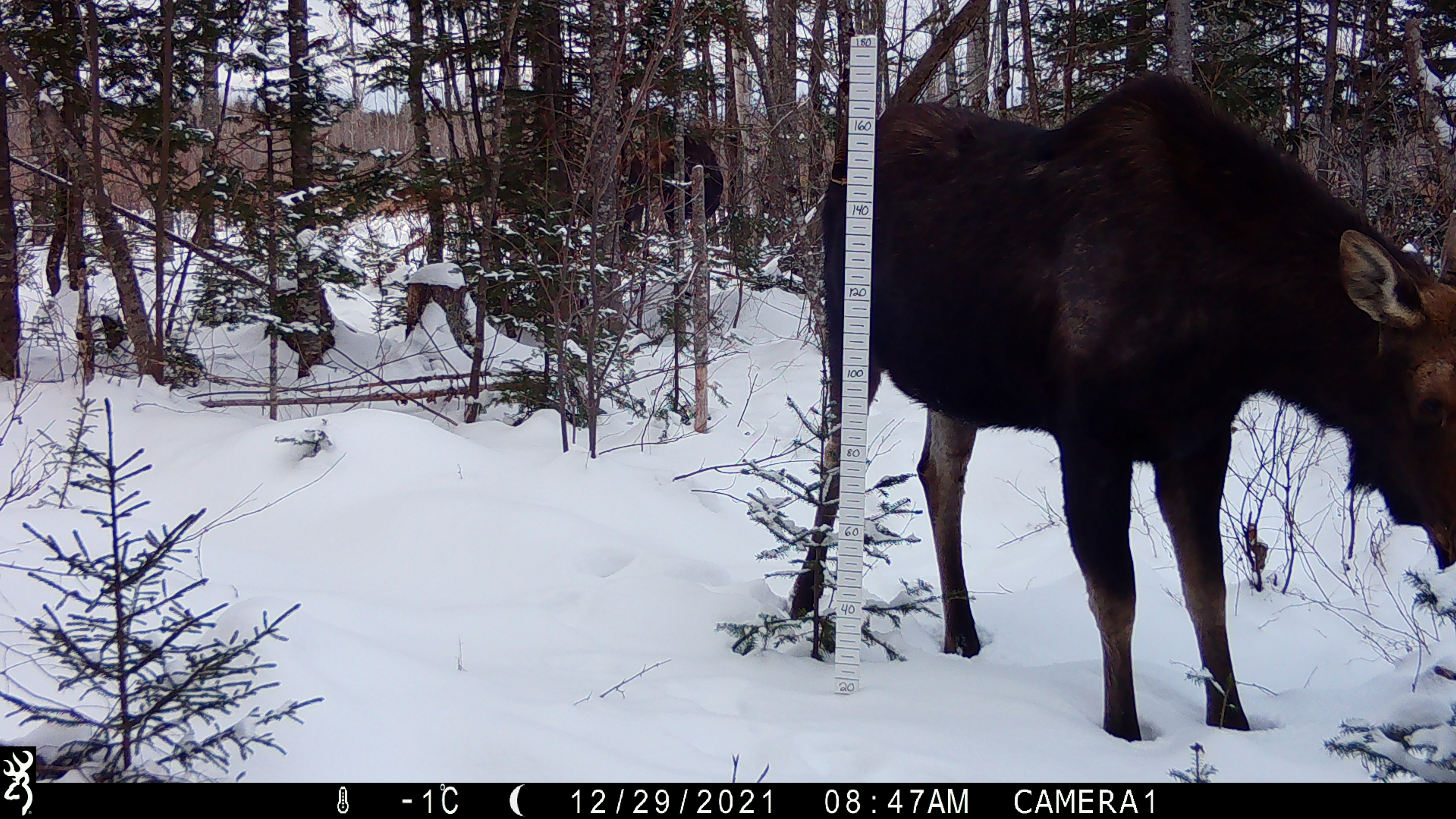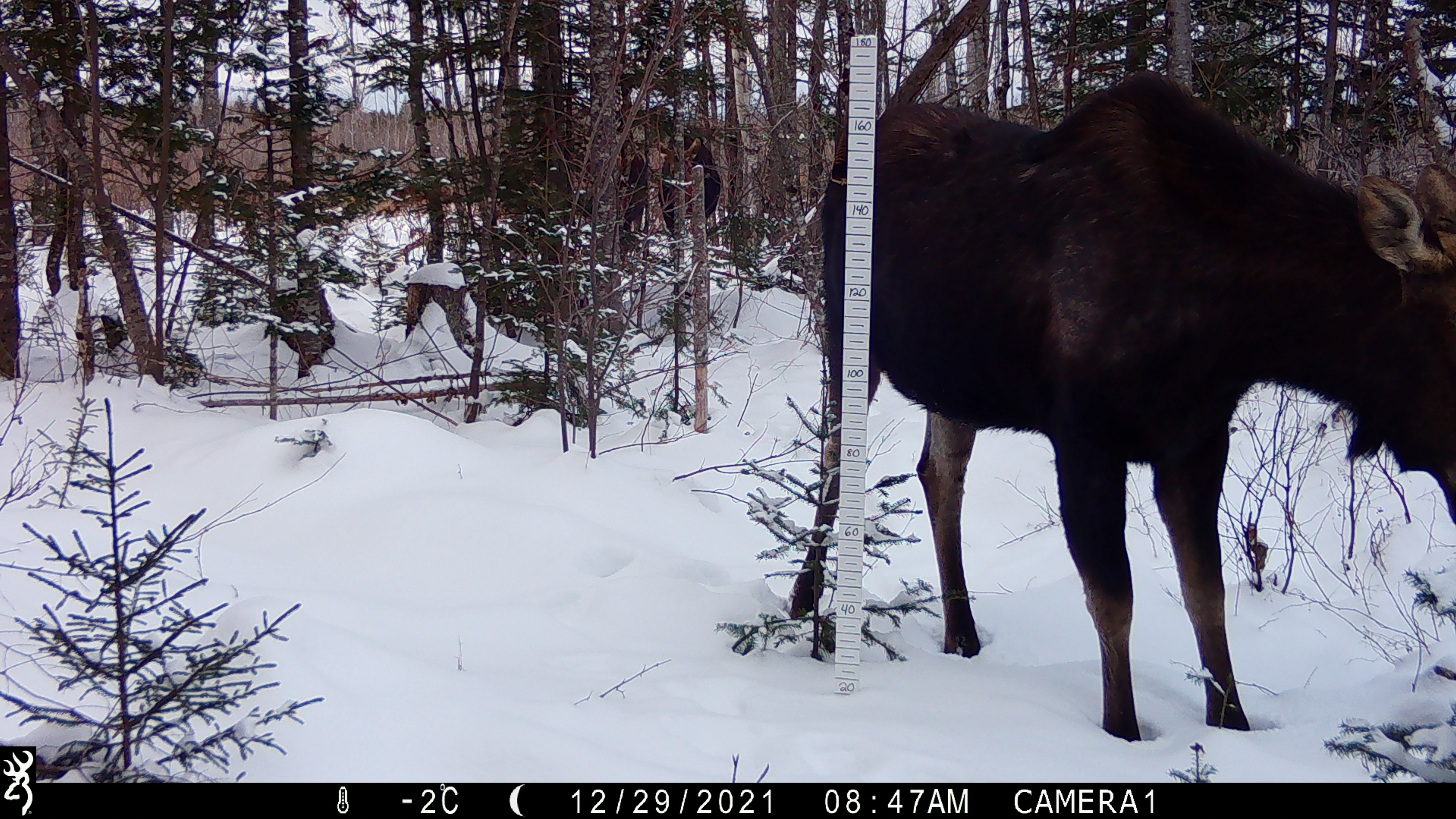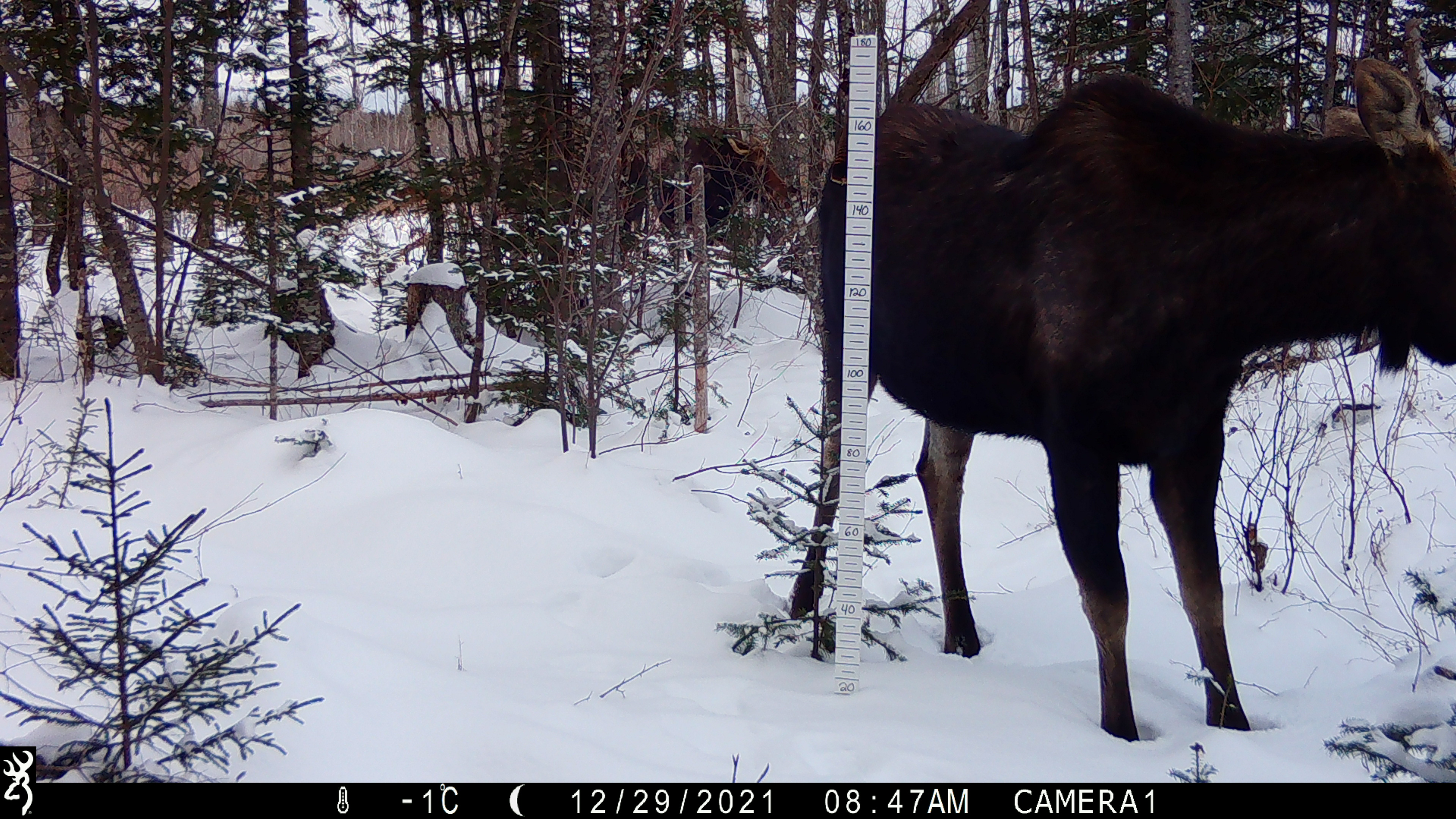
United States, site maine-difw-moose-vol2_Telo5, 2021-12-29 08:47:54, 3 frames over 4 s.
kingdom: Animalia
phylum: Chordata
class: Mammalia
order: Artiodactyla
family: Cervidae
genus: Alces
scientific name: Alces alces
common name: moose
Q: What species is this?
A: Moose (Alces alces).